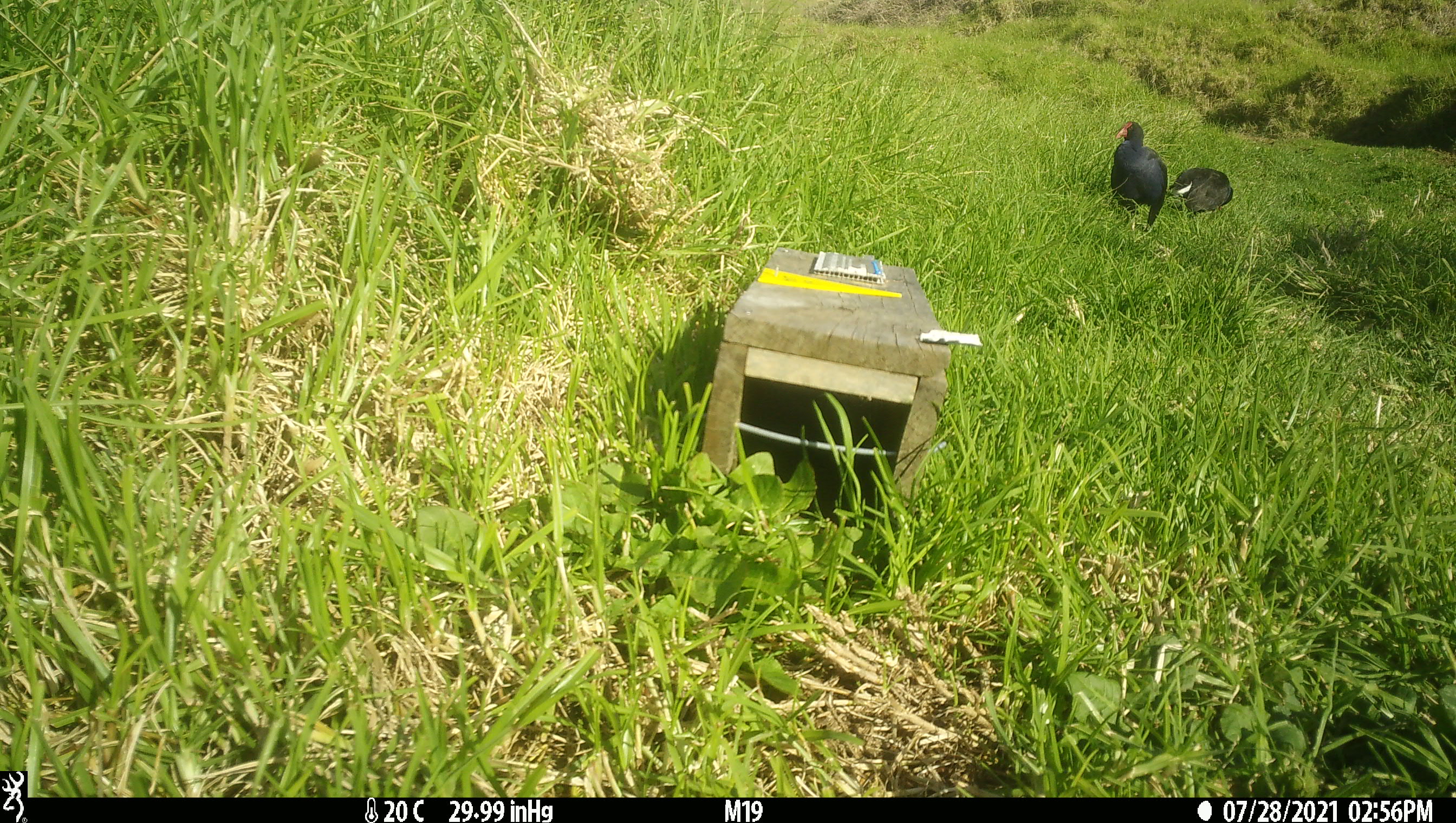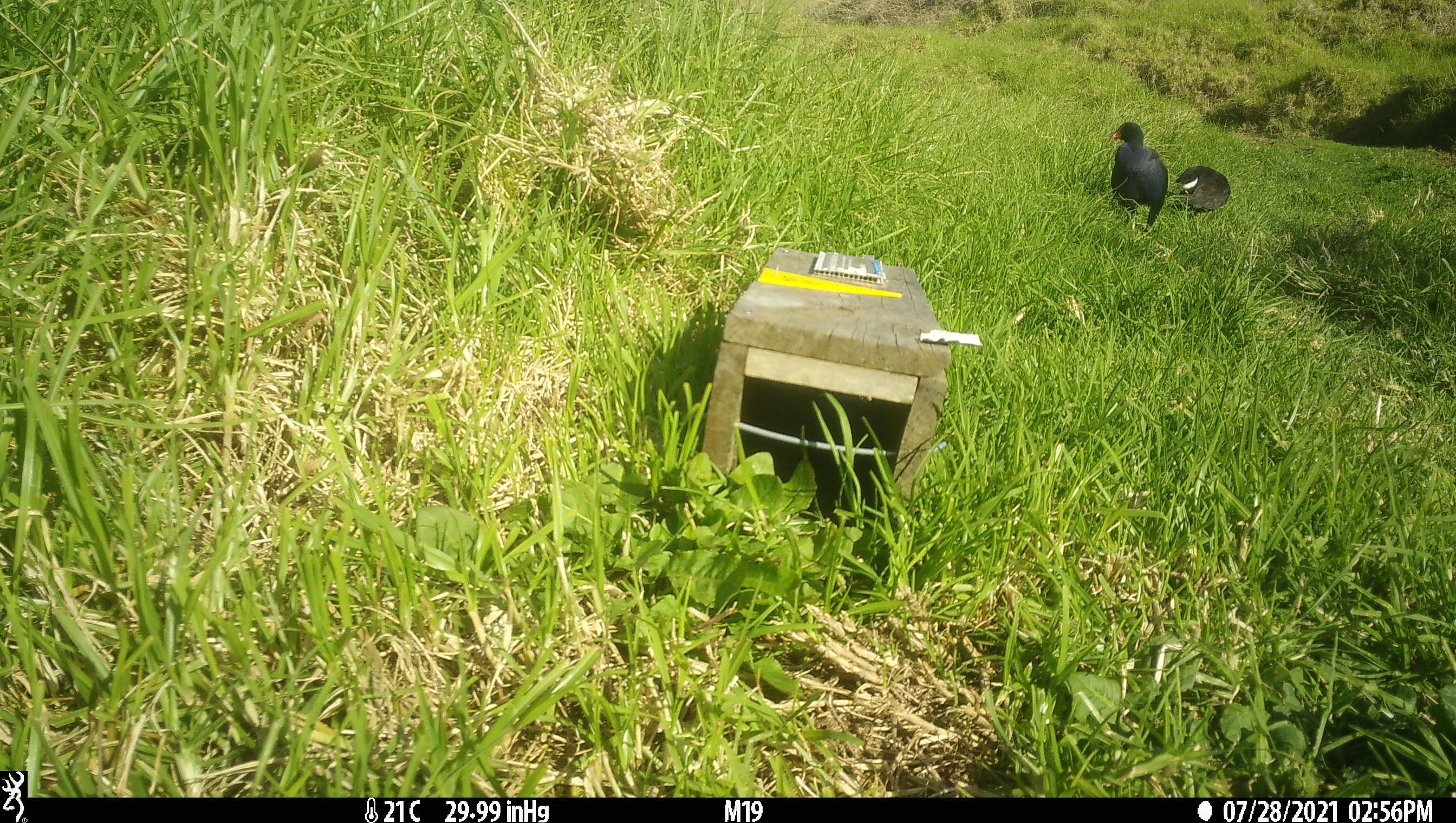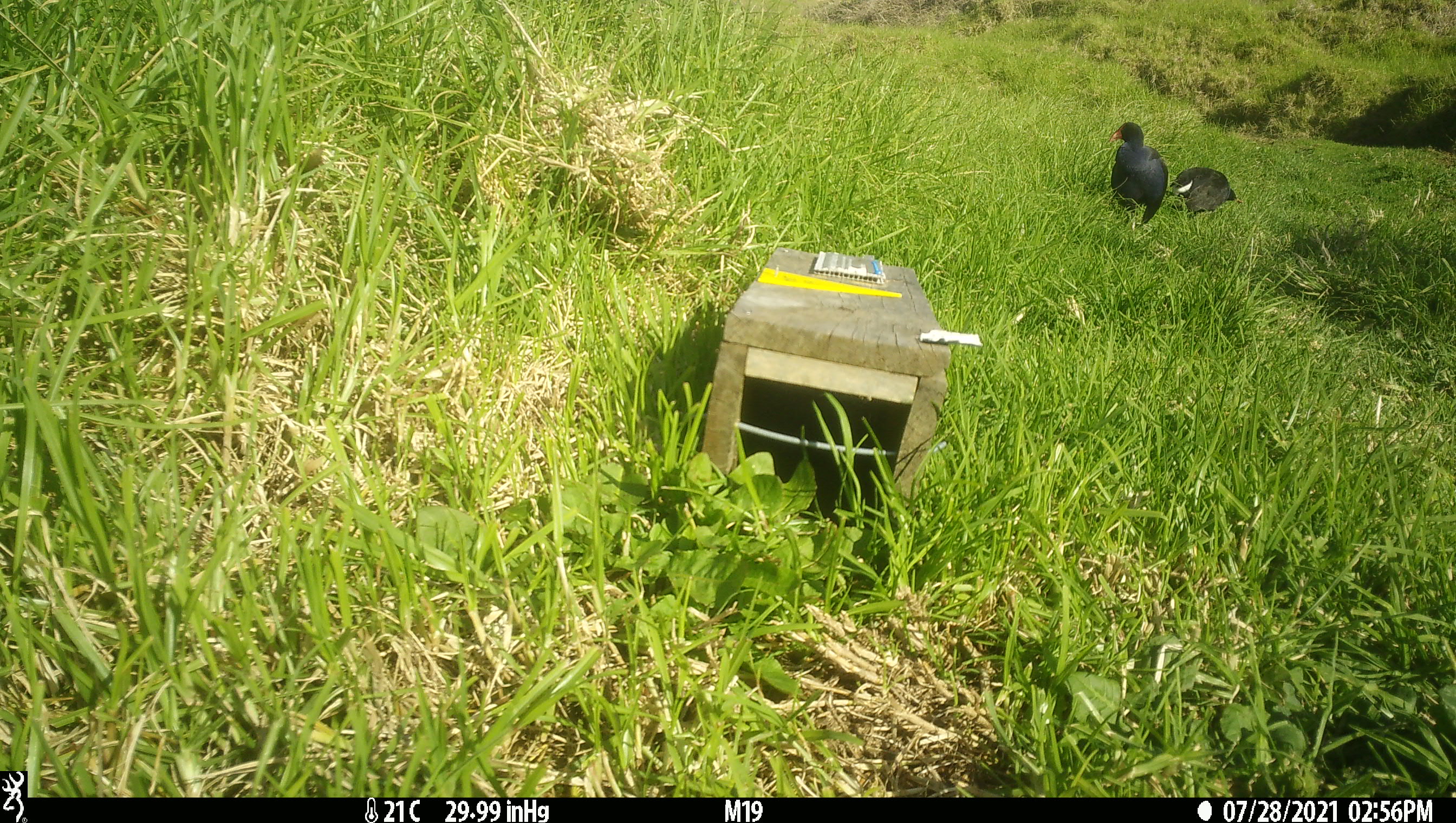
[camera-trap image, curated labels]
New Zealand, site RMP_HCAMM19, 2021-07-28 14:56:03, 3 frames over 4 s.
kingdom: Animalia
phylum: Chordata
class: Aves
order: Gruiformes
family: Rallidae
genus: Porphyrio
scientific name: Porphyrio melanotus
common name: australasian swamphen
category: pukeko